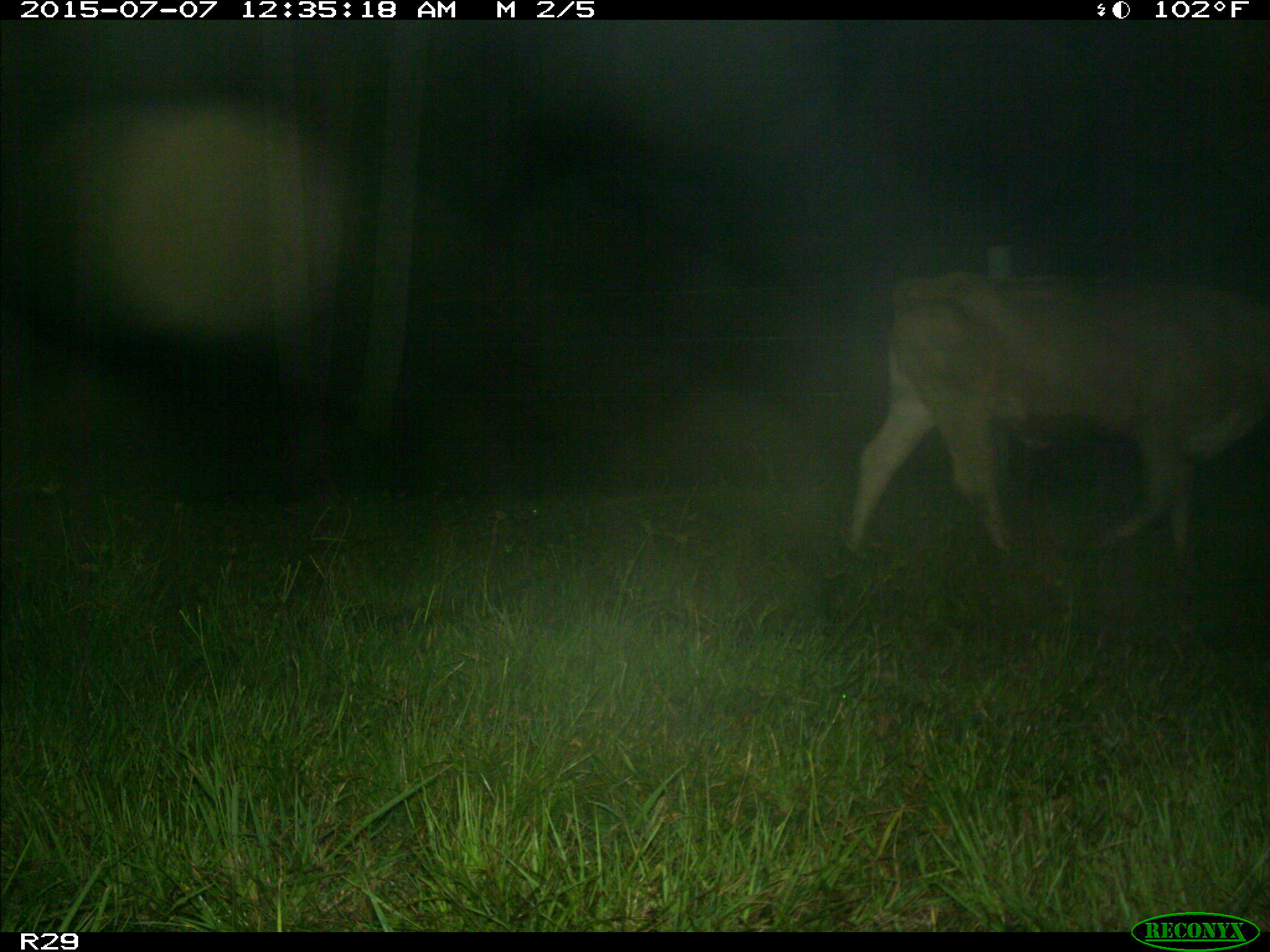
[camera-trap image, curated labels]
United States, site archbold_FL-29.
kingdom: Animalia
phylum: Chordata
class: Mammalia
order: Artiodactyla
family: Bovidae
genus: Bos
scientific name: Bos taurus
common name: domestic cow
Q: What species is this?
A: Bos taurus (domestic cow).